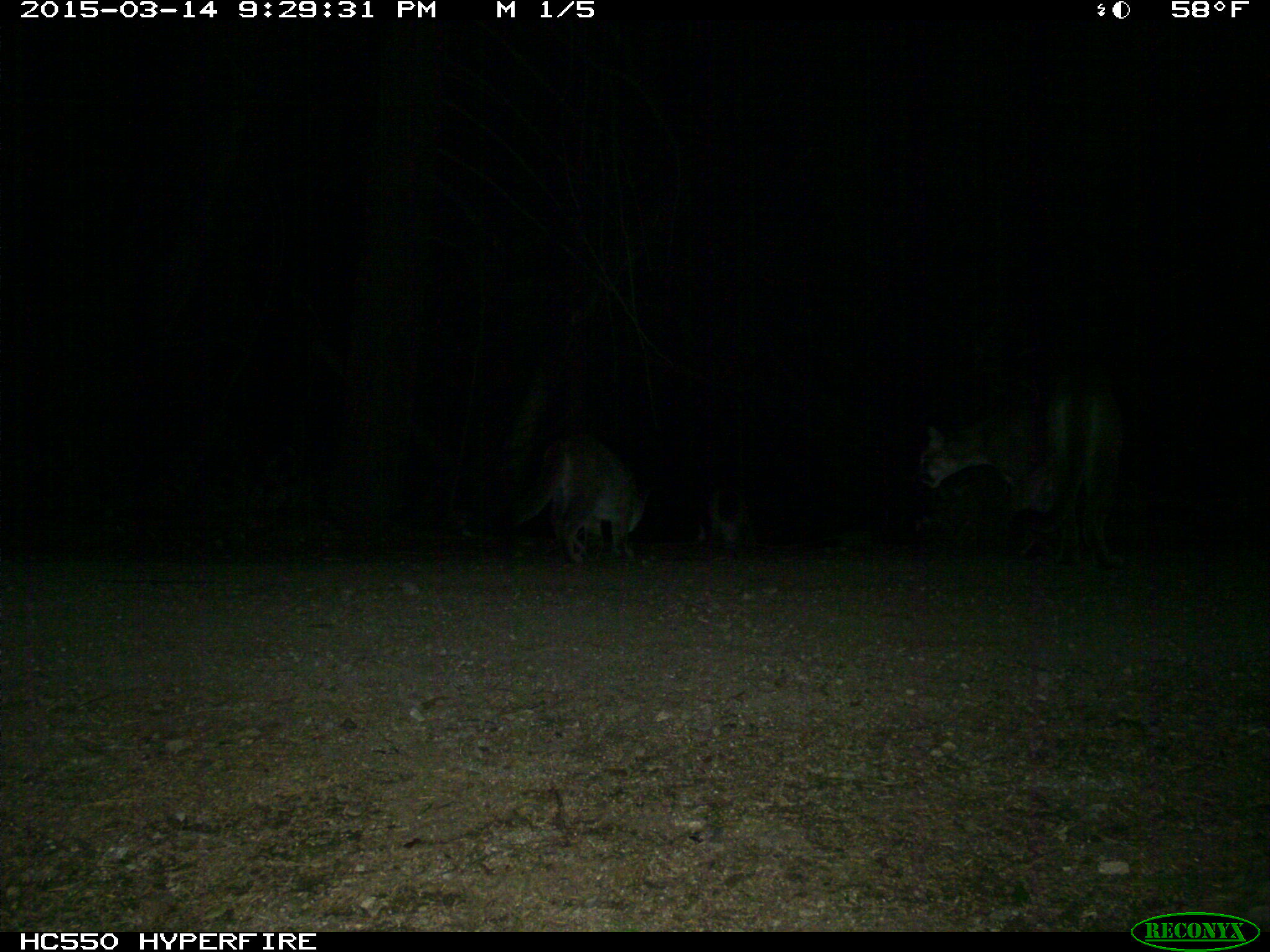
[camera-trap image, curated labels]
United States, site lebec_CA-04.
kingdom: Animalia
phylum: Chordata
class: Mammalia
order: Carnivora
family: Felidae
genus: Puma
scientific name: Puma concolor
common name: mountain lion